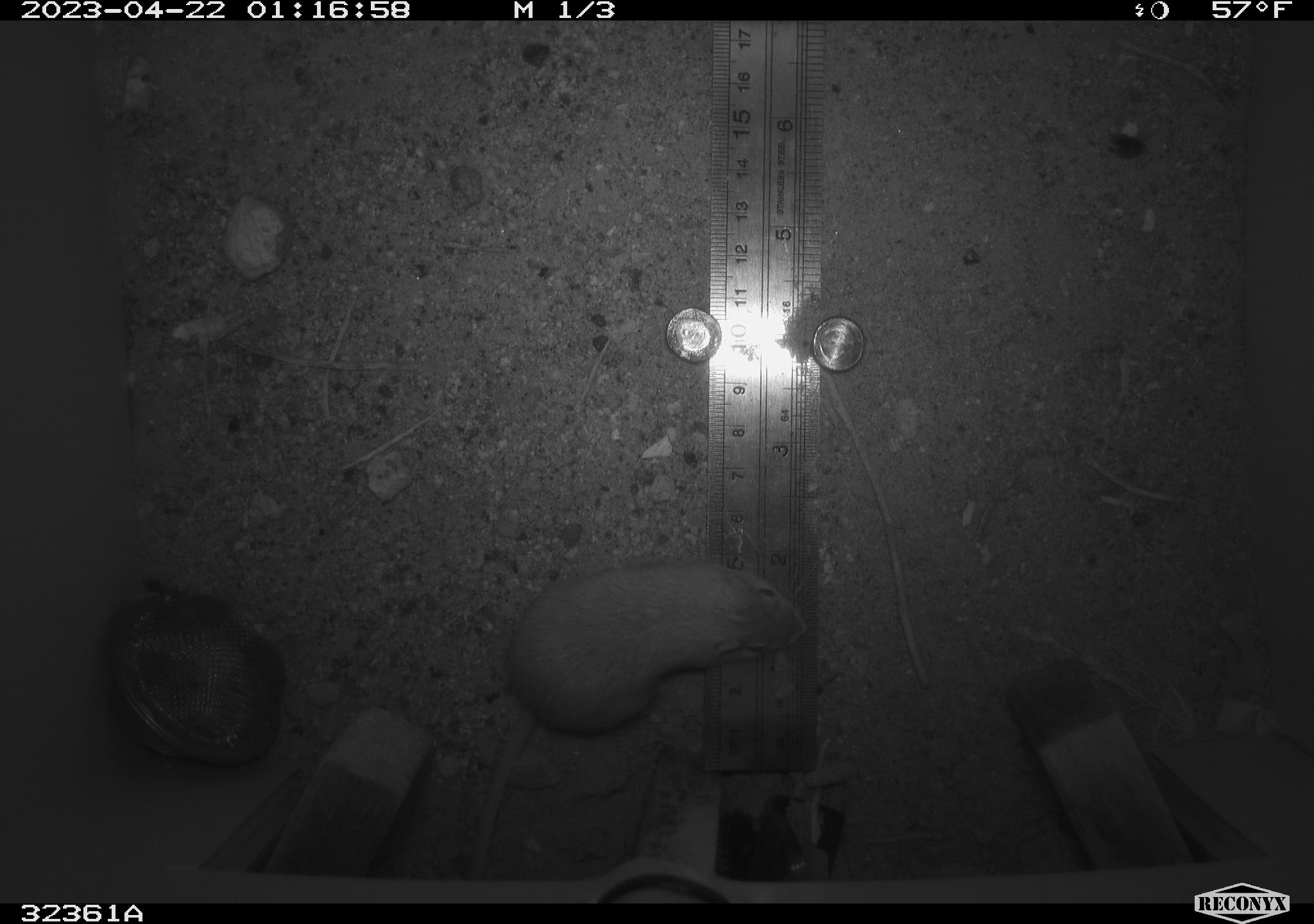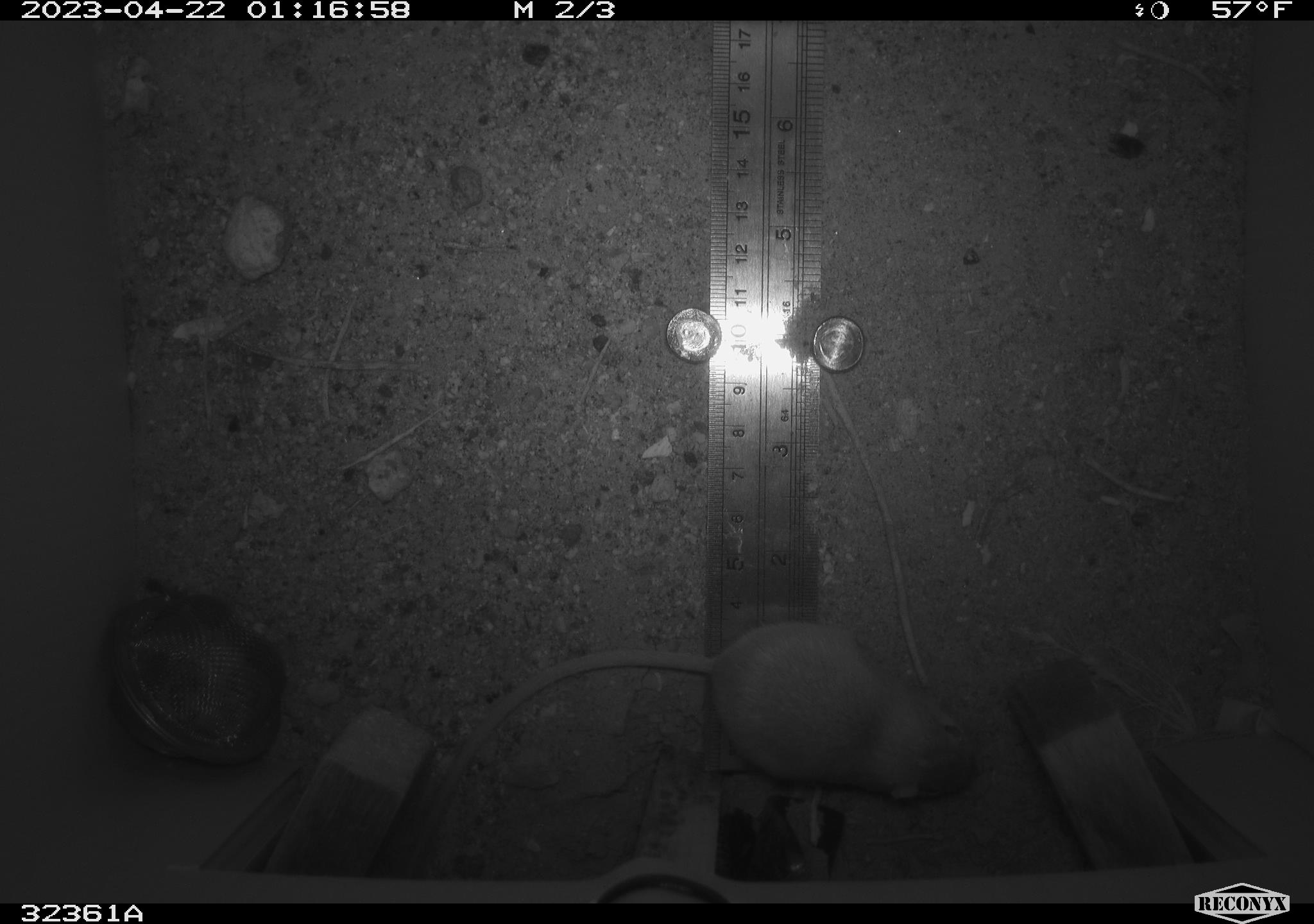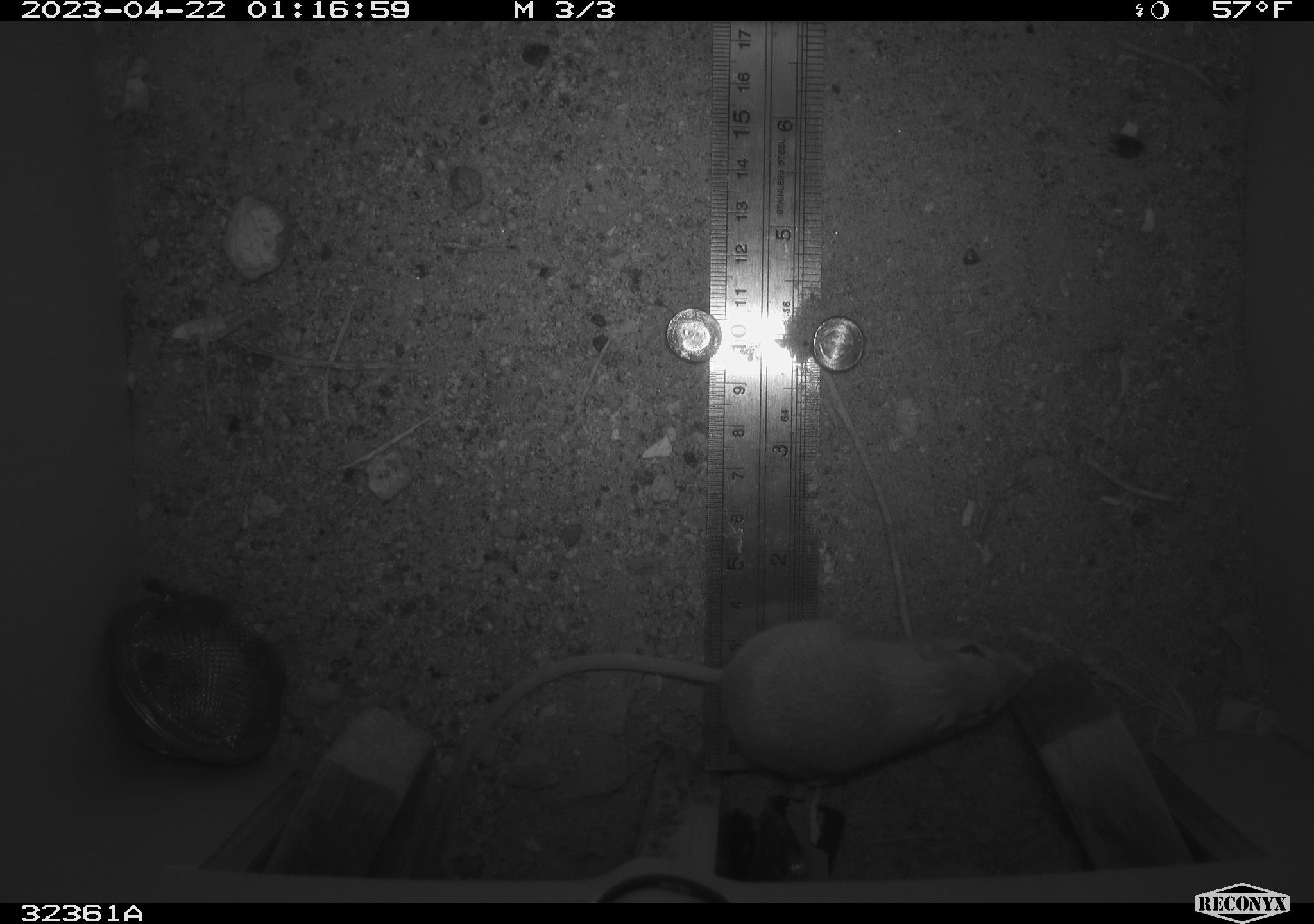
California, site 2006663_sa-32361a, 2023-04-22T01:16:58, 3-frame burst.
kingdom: Animalia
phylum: Chordata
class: Mammalia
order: Rodentia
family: Heteromyidae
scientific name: Heteromyidae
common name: kangaroo rats and pocket mice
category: heteromyidae family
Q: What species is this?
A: Heteromyidae family (kangaroo rats and pocket mice) (Heteromyidae).